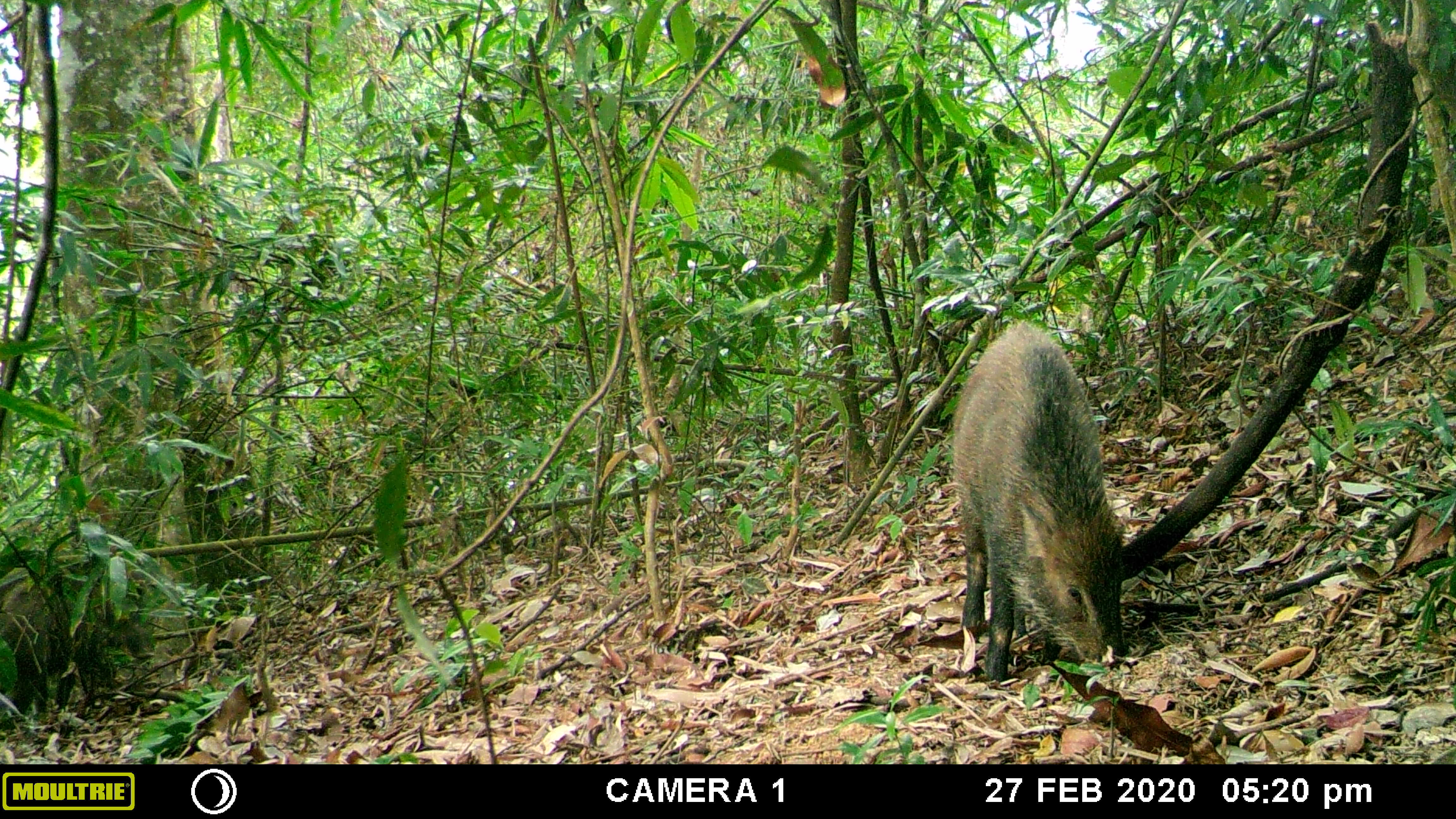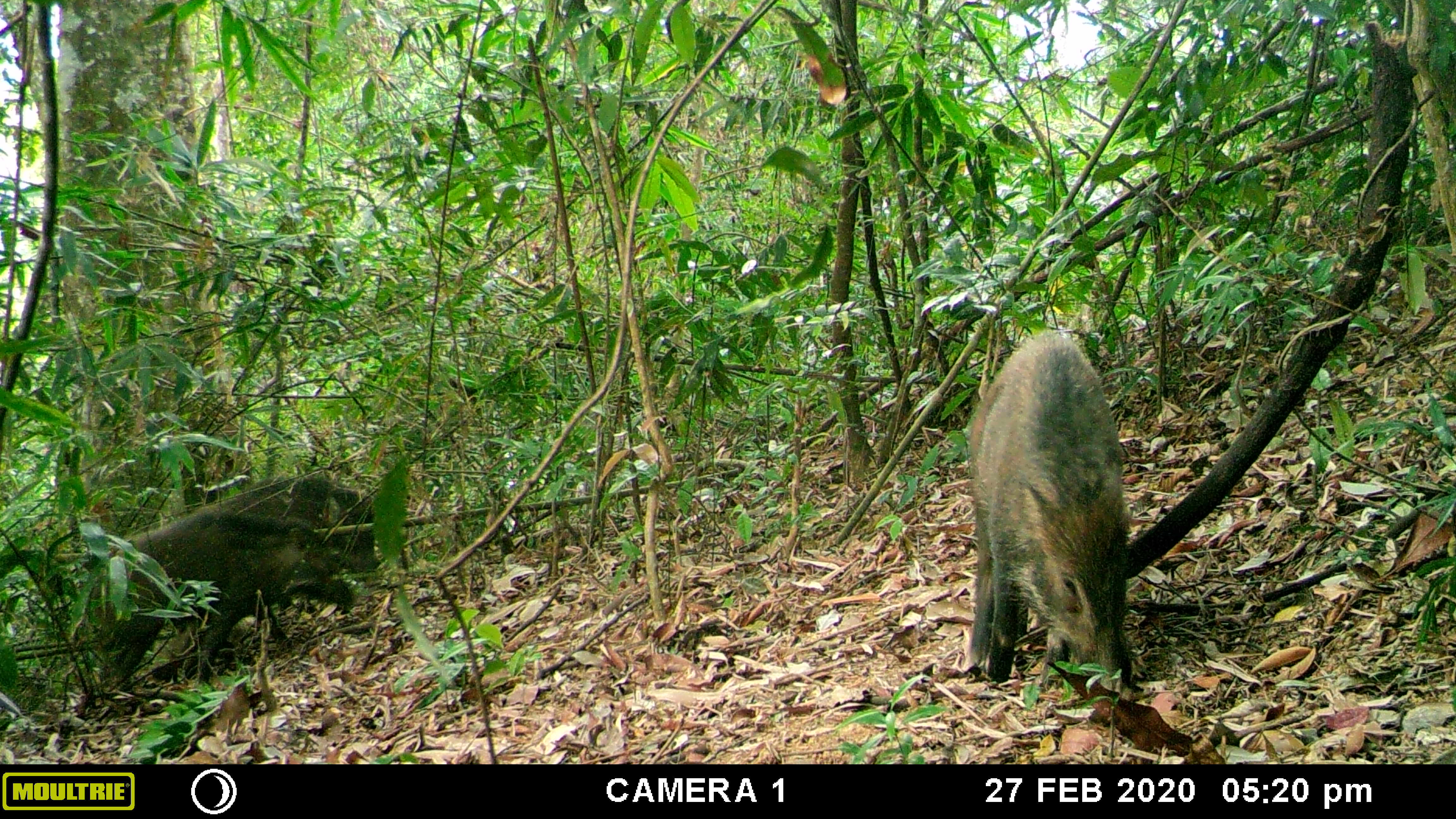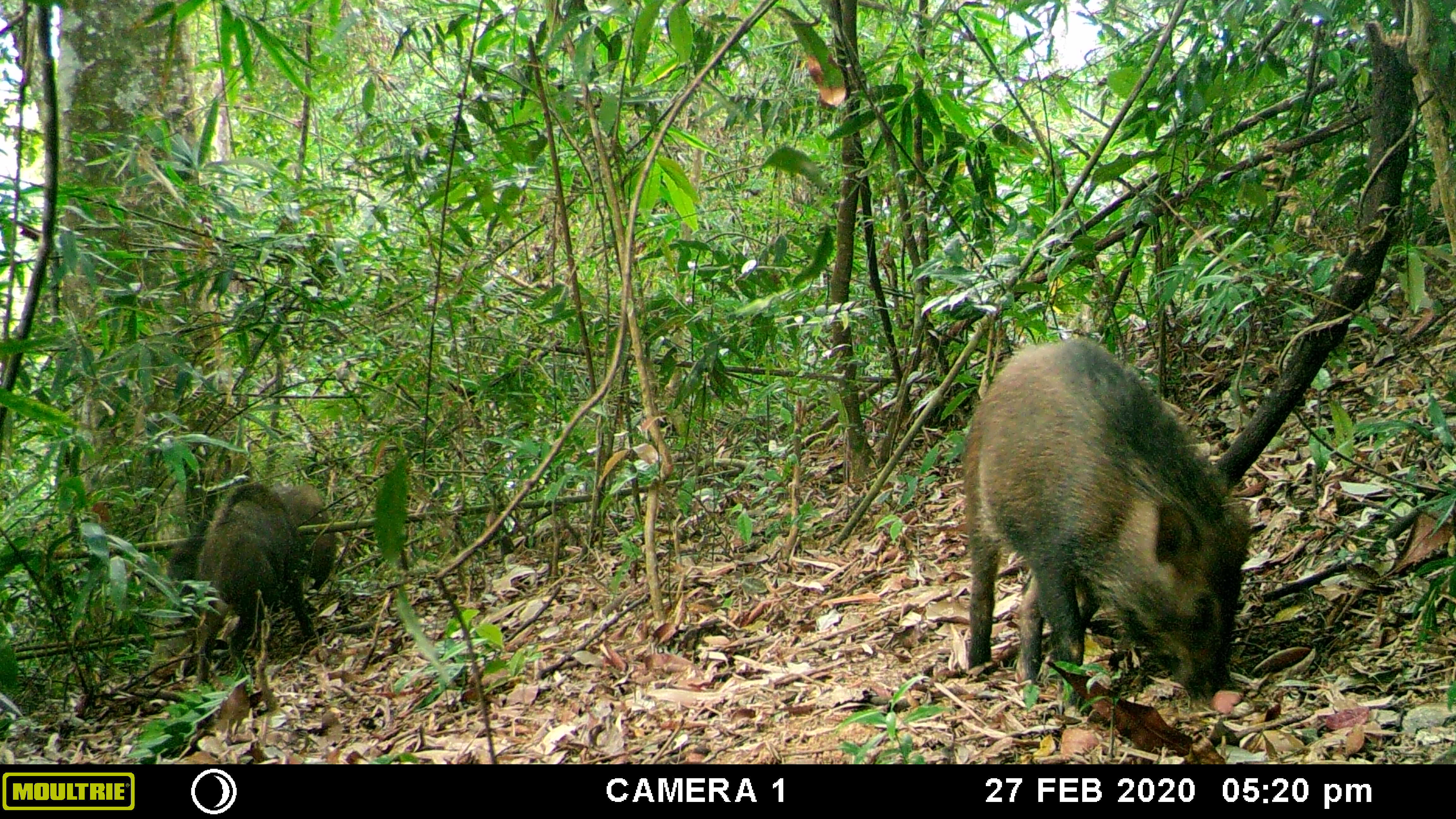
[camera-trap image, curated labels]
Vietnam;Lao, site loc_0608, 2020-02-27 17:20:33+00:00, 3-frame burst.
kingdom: Animalia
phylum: Chordata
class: Mammalia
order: Artiodactyla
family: Suidae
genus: Sus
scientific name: Sus scrofa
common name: eurasian wild pig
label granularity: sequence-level